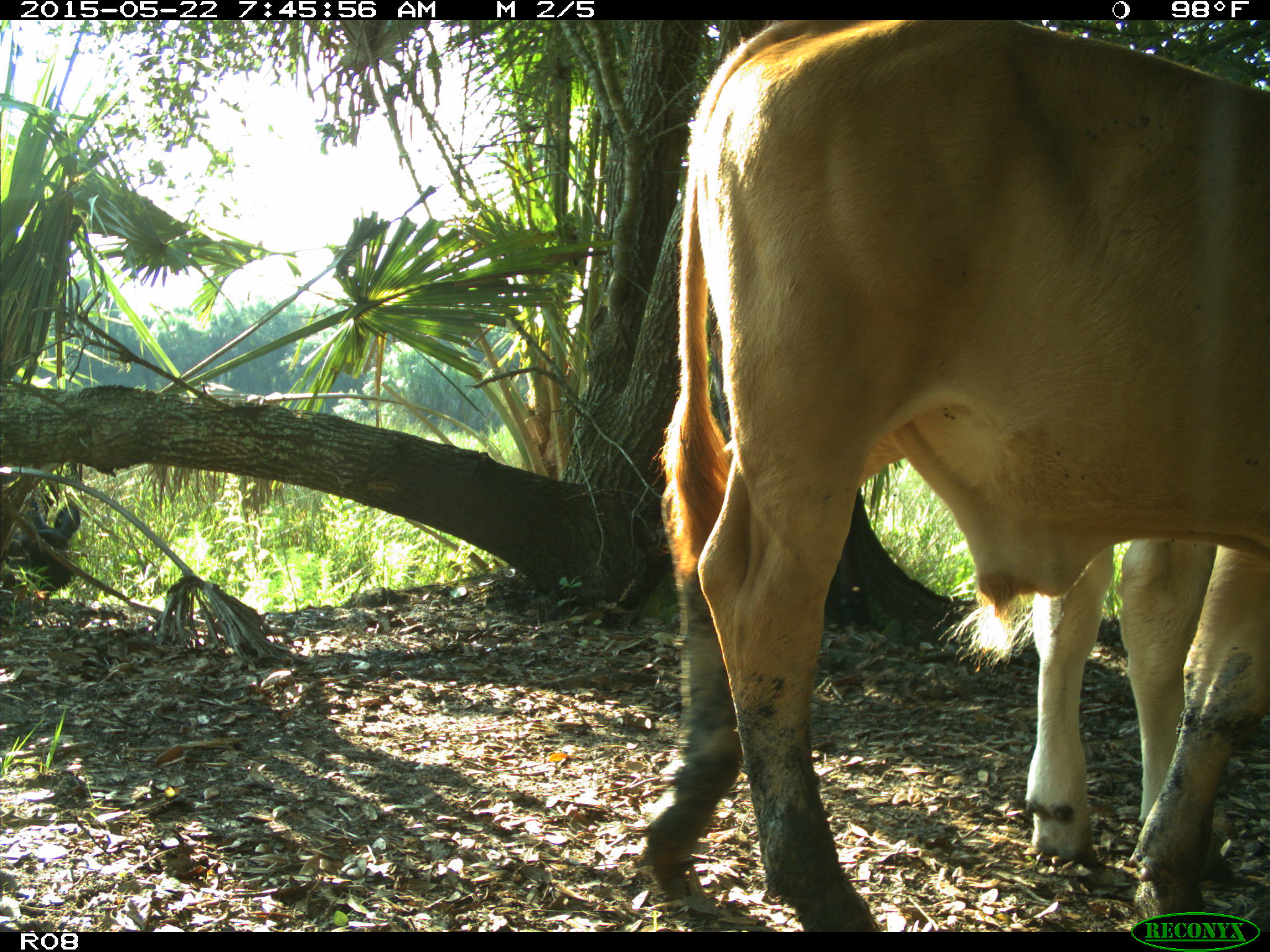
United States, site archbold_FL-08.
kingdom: Animalia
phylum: Chordata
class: Mammalia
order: Artiodactyla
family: Bovidae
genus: Bos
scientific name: Bos taurus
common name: domestic cow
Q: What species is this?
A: Bos taurus (domestic cow).